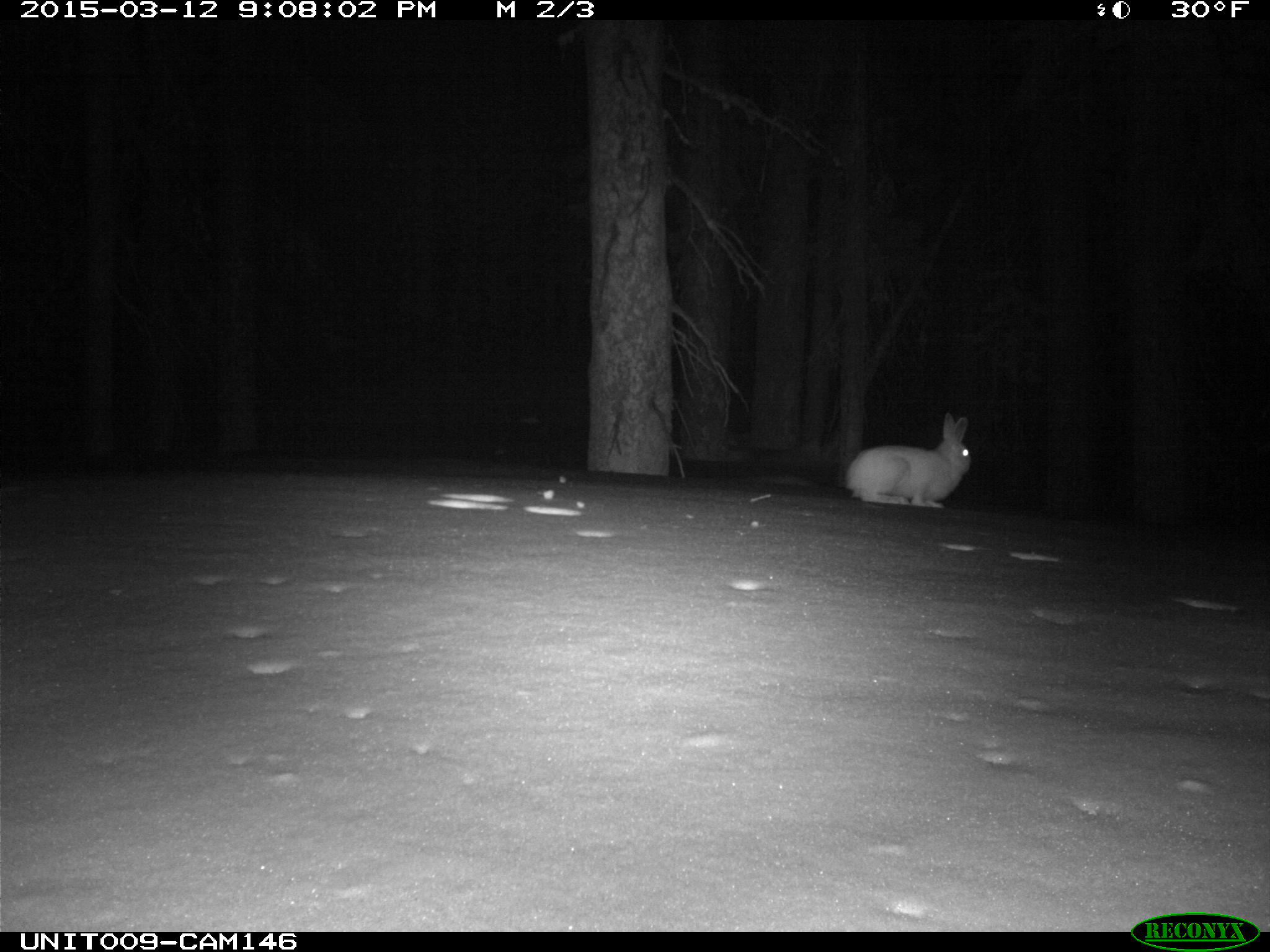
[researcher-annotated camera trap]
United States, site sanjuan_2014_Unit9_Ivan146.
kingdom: Animalia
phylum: Chordata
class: Mammalia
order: Lagomorpha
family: Leporidae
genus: Lepus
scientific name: Lepus americanus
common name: snowshoe hare